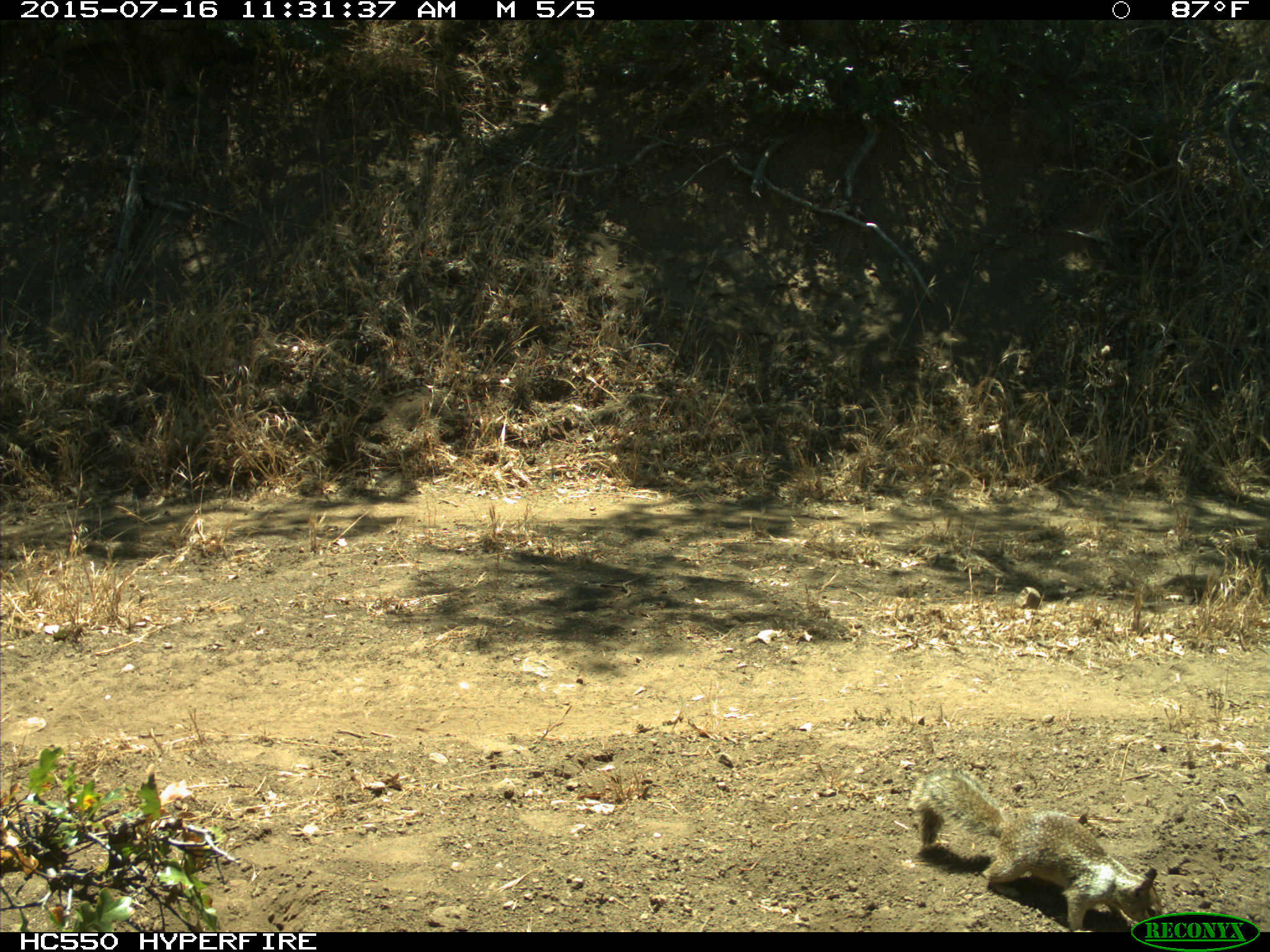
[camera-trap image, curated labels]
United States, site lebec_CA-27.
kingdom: Animalia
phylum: Chordata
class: Mammalia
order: Rodentia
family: Sciuridae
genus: Otospermophilus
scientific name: Otospermophilus beecheyi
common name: california ground squirrel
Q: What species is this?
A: Otospermophilus beecheyi (california ground squirrel).